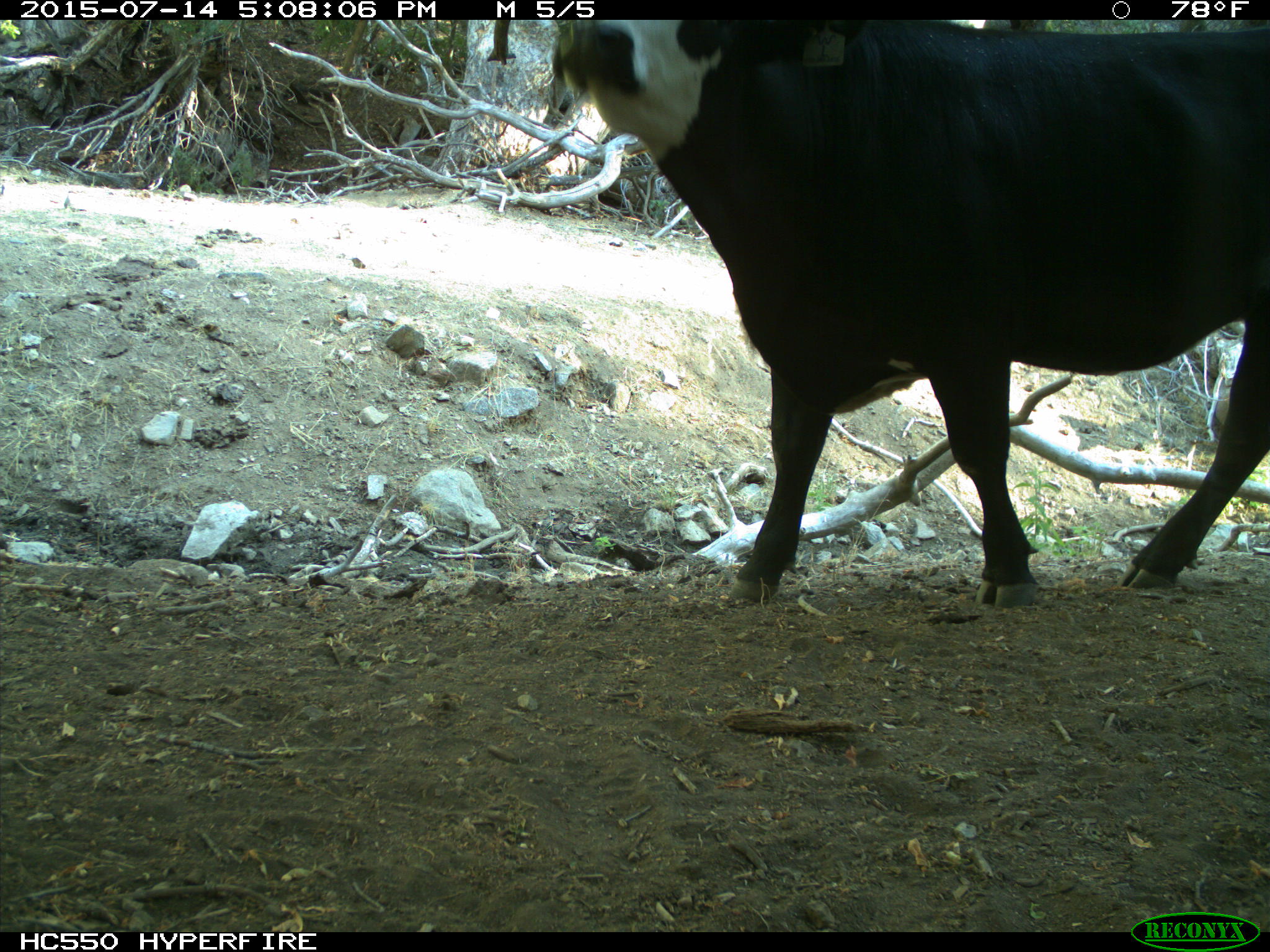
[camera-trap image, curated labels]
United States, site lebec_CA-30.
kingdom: Animalia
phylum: Chordata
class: Mammalia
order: Artiodactyla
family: Bovidae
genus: Bos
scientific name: Bos taurus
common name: domestic cow